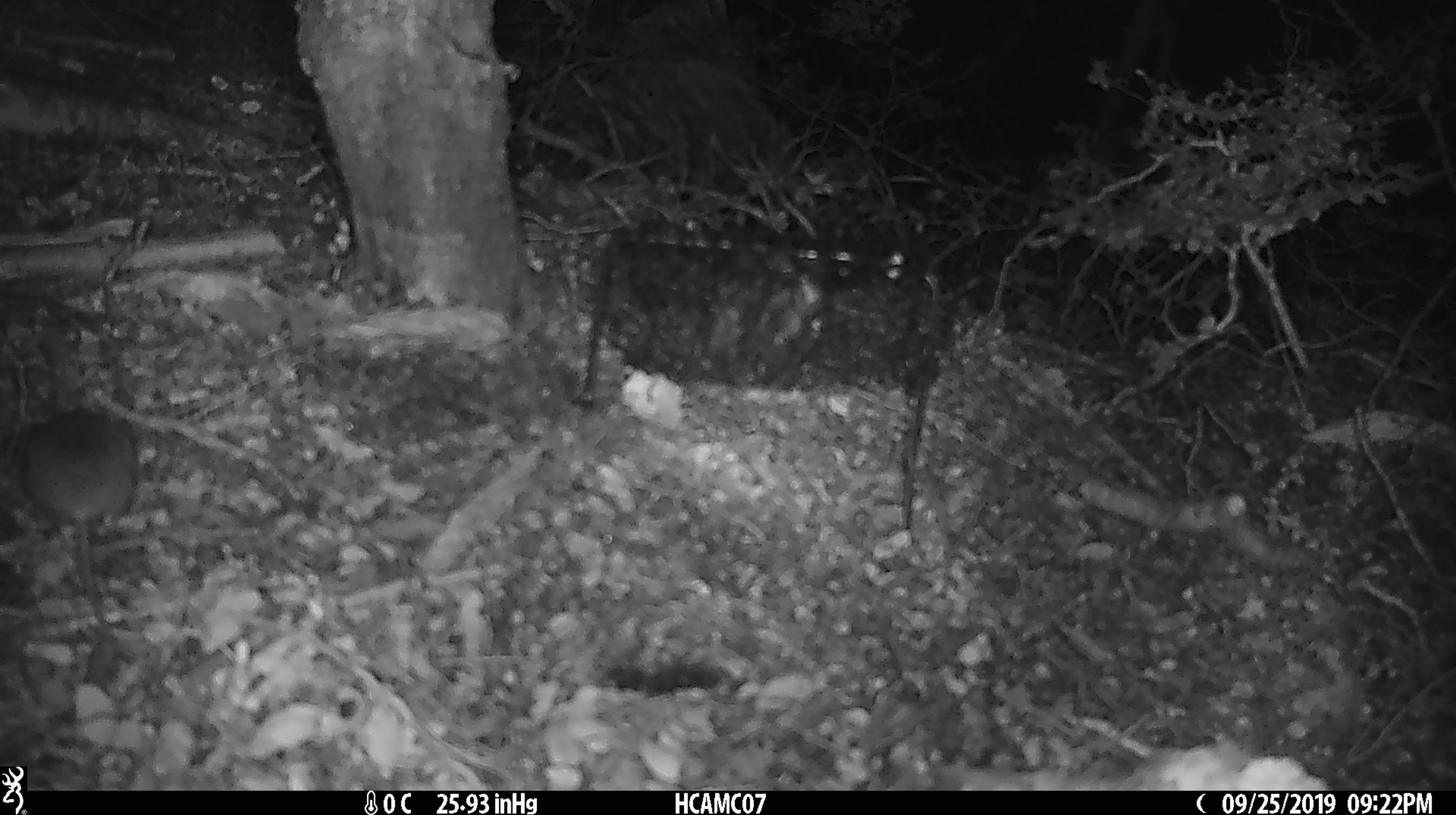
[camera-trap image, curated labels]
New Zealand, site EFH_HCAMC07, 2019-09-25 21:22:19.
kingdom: Animalia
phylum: Chordata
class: Mammalia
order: Rodentia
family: Muridae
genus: Mus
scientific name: Mus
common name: mouse